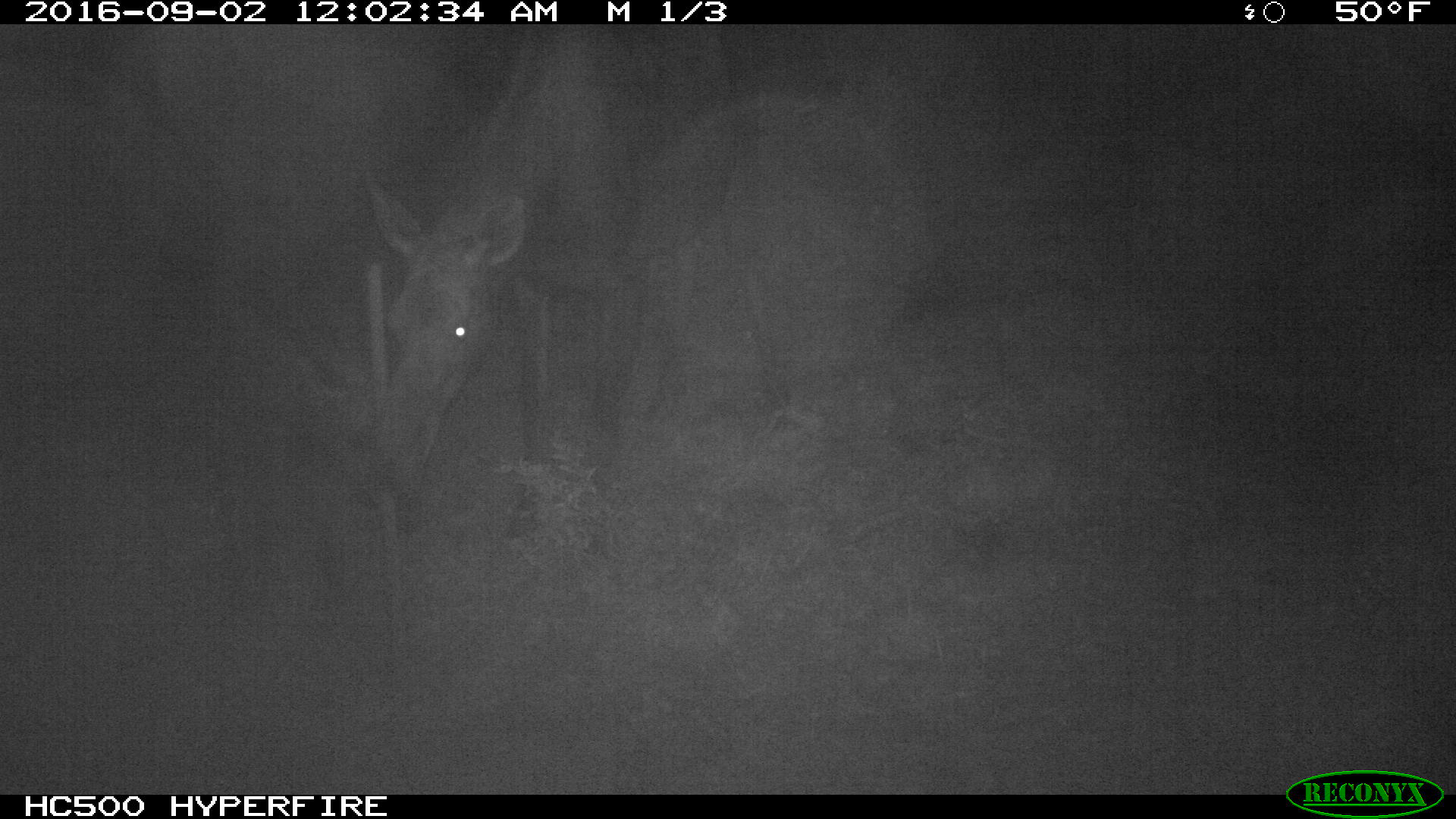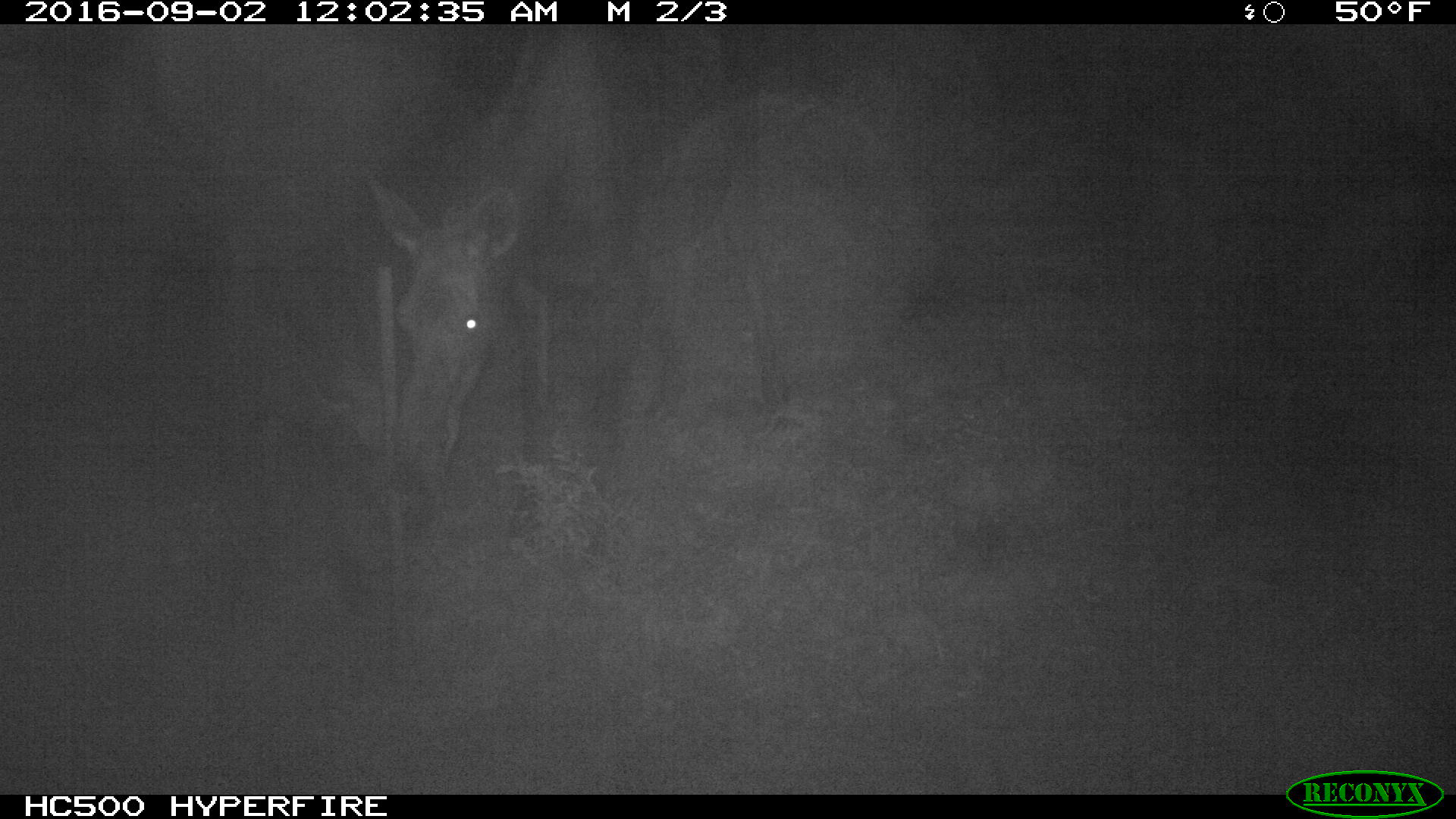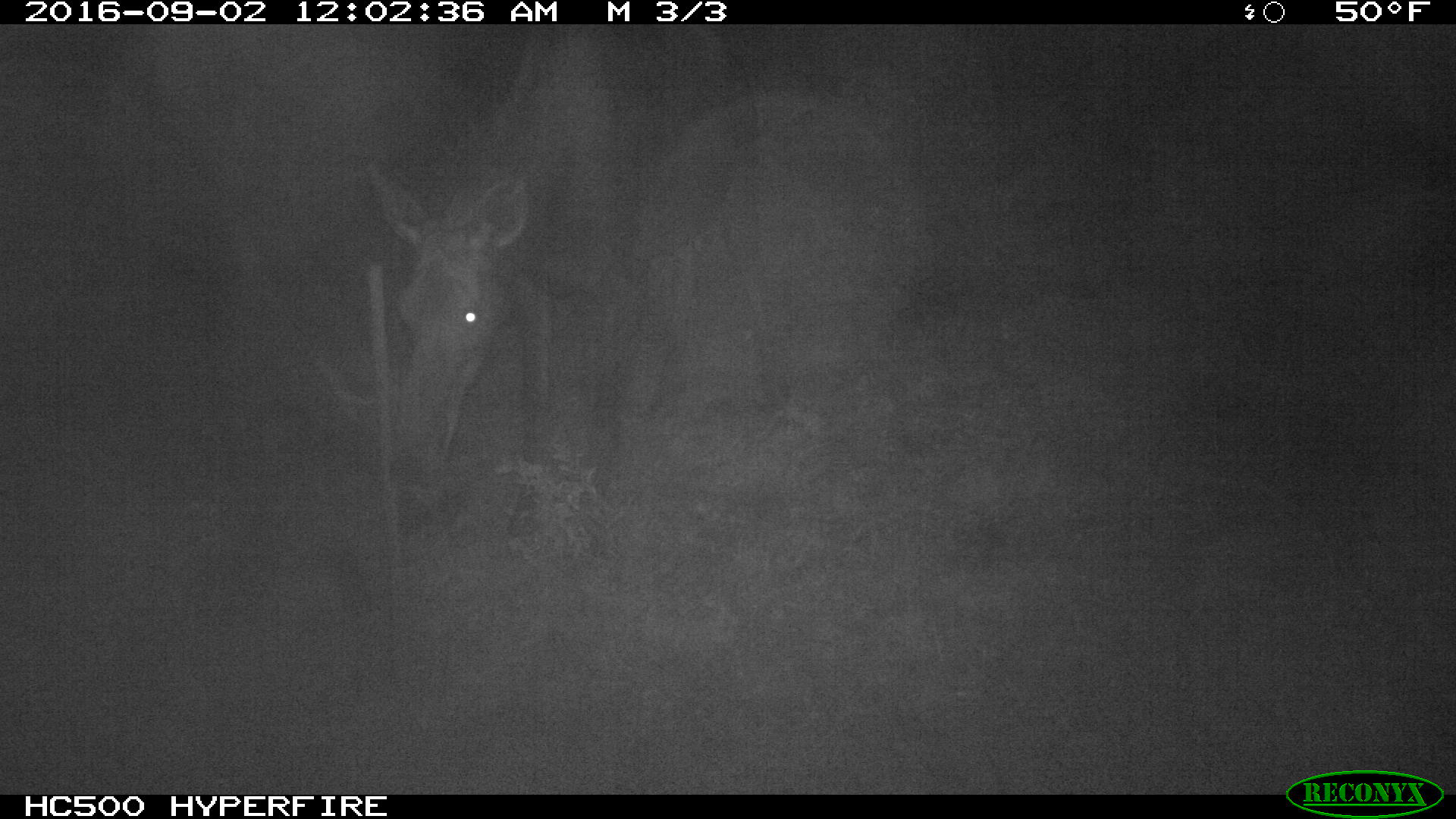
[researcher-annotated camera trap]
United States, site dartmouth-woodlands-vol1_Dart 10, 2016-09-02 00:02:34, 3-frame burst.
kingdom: Animalia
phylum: Chordata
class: Mammalia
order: Artiodactyla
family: Cervidae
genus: Alces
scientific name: Alces alces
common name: moose